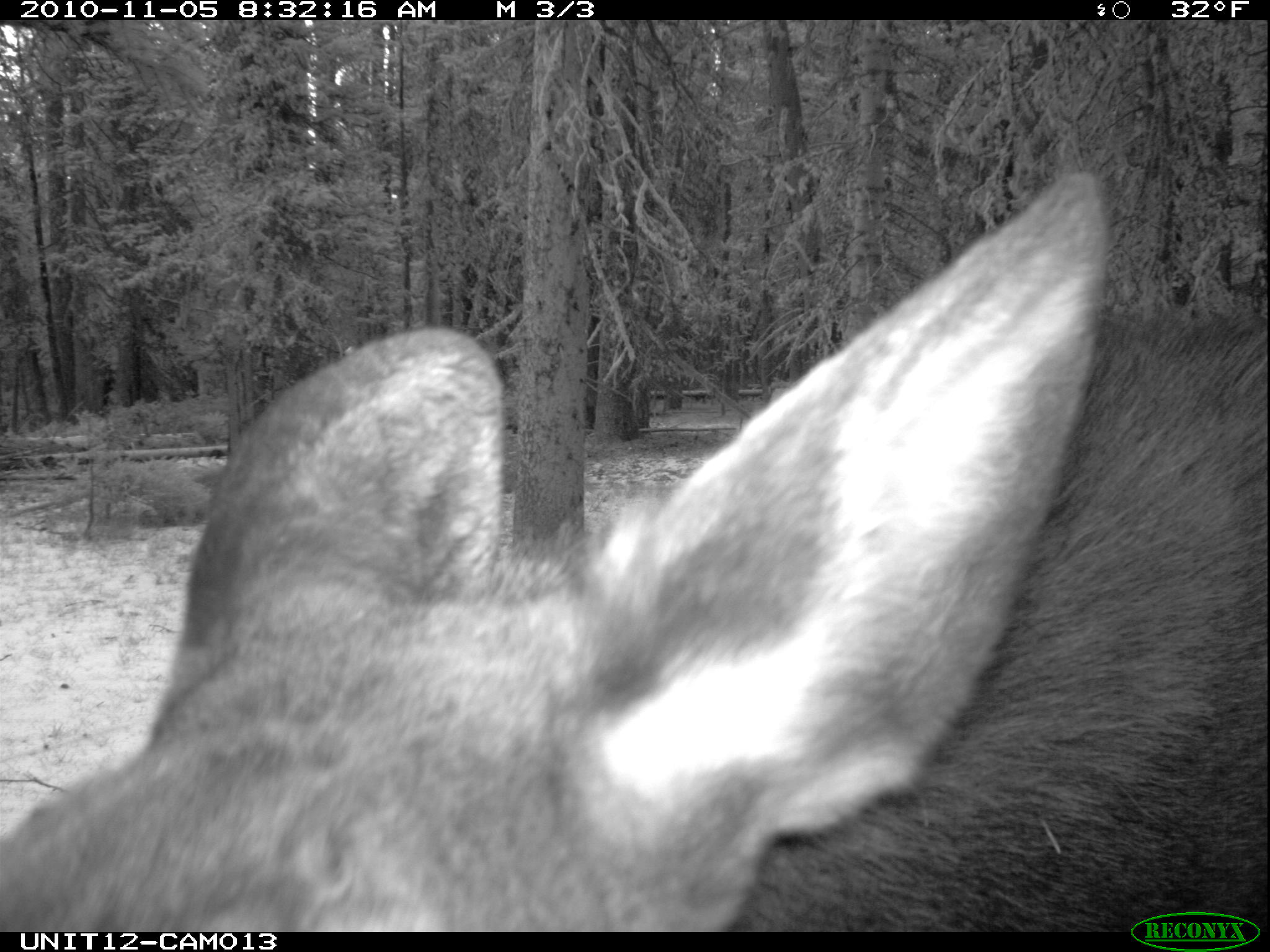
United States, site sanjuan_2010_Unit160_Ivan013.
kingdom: Animalia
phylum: Chordata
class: Mammalia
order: Artiodactyla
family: Cervidae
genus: Alces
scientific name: Alces alces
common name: moose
Alces alces (moose).